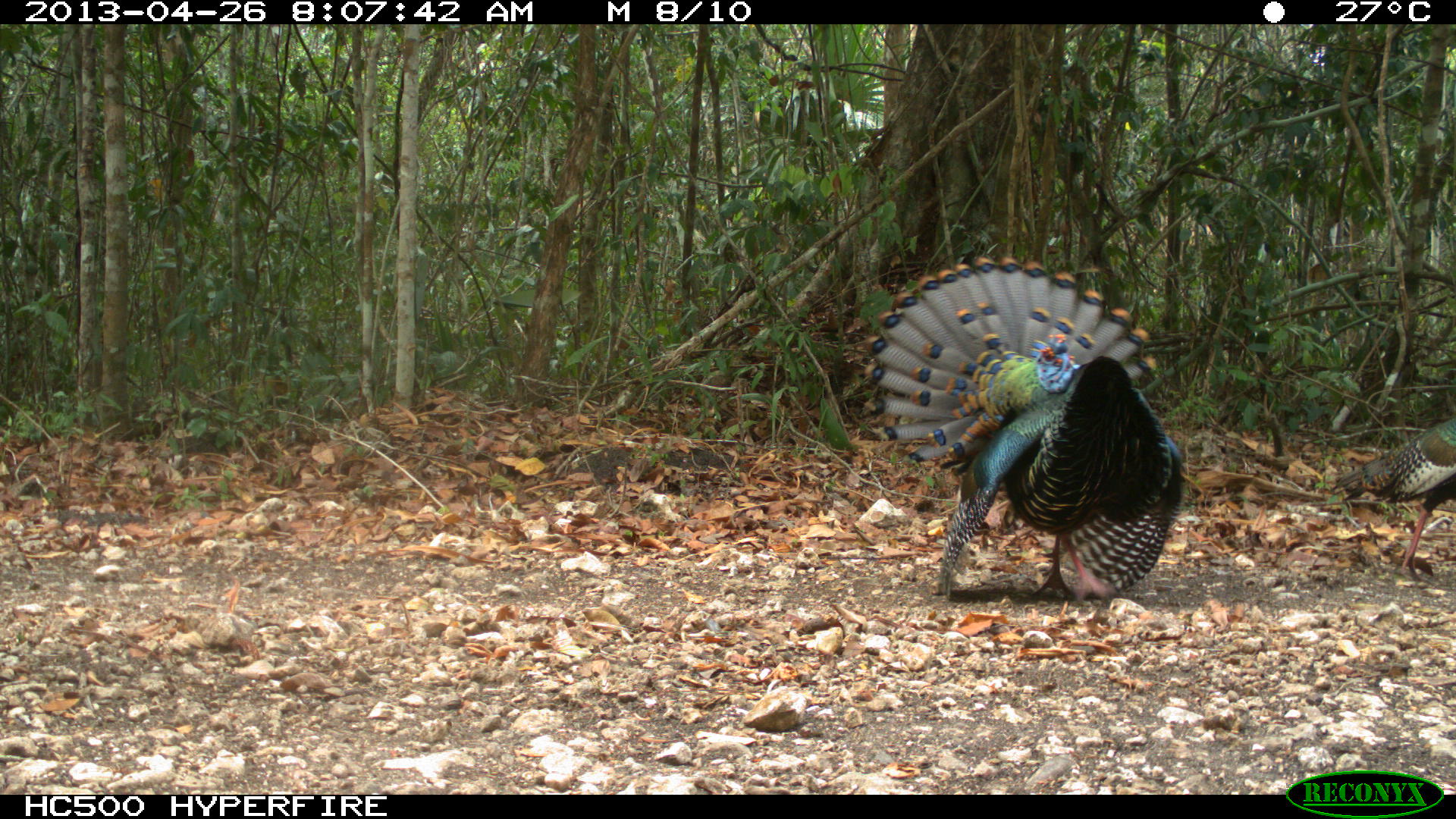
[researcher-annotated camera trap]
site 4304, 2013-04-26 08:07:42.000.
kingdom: Animalia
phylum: Chordata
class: Aves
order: Galliformes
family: Phasianidae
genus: Meleagris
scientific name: Meleagris ocellata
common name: ocellated turkey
Meleagris ocellata (ocellated turkey), count 3.